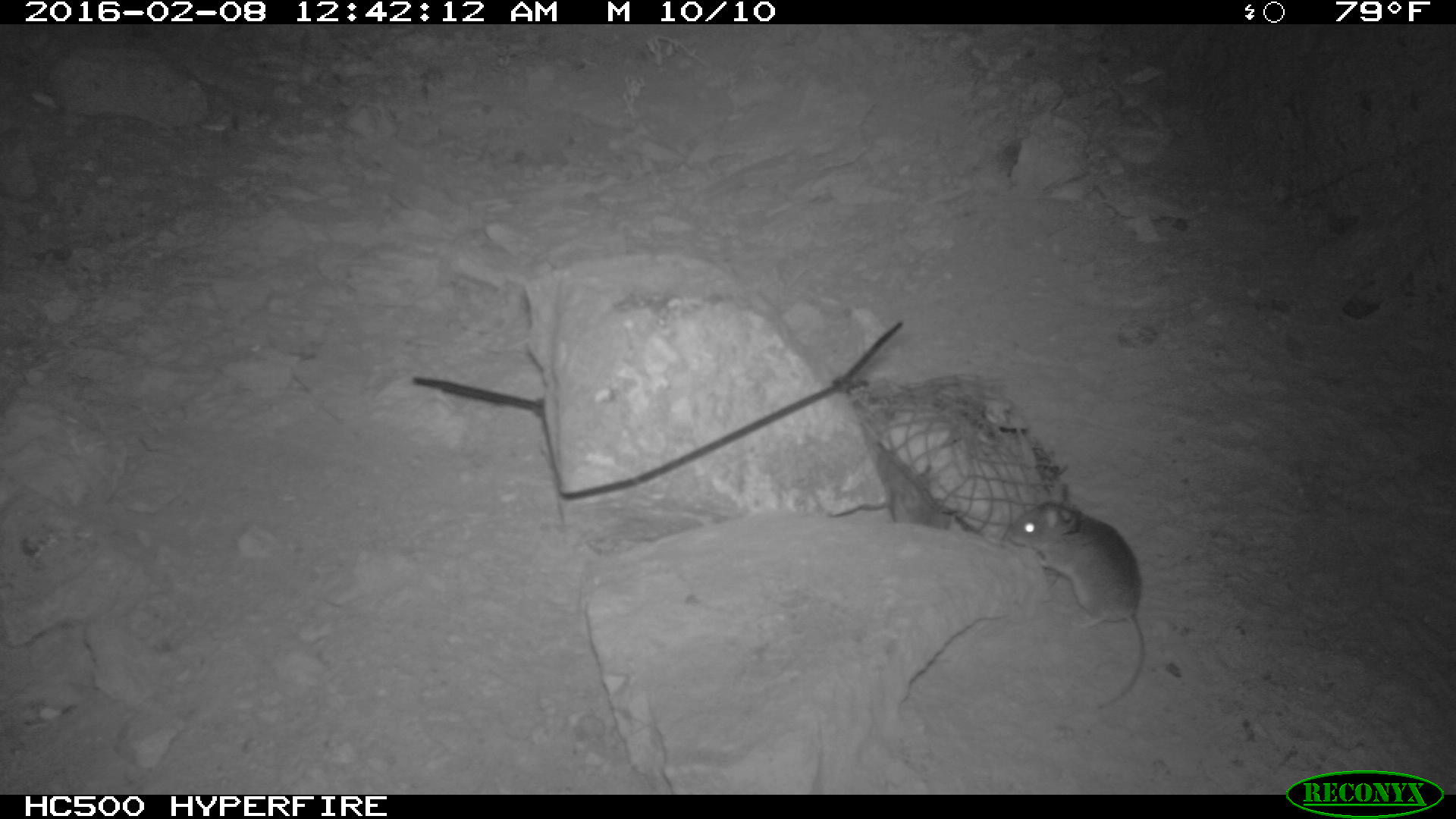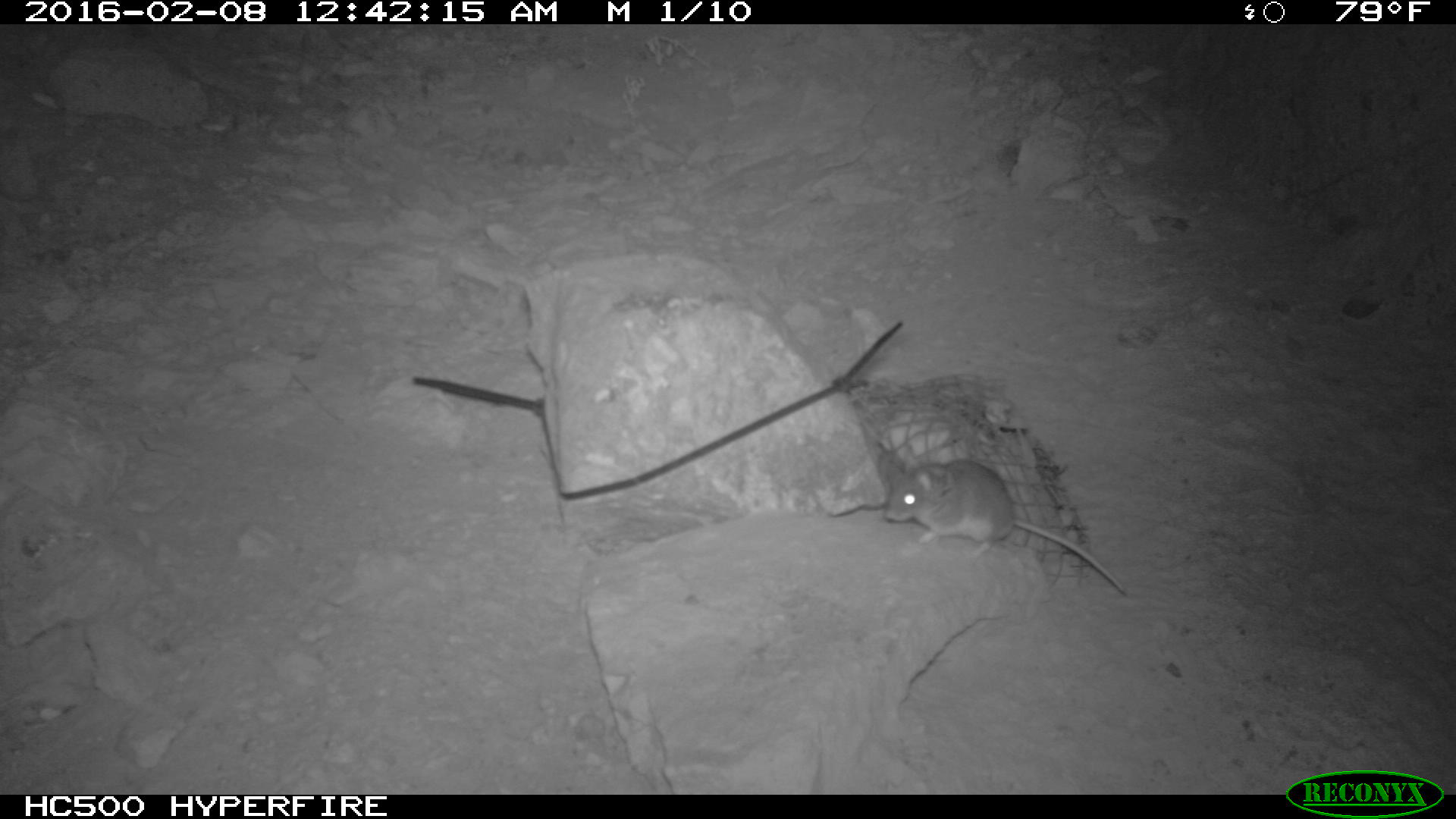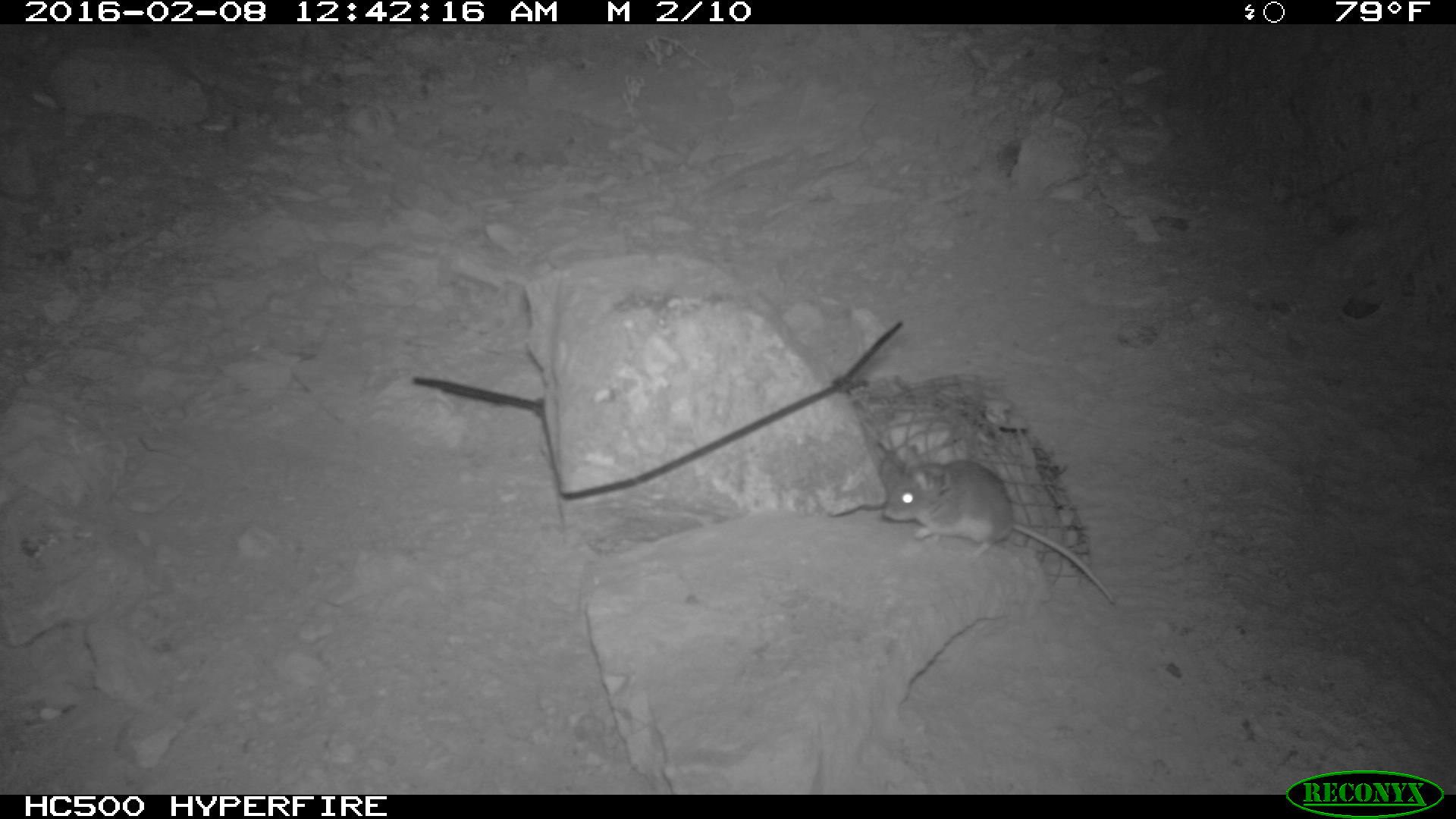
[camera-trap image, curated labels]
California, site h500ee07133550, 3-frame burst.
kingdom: Animalia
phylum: Chordata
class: Mammalia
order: Rodentia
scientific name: Rodentia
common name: rodent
Rodent (Rodentia).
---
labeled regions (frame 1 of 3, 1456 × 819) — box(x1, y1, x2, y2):
rodent: box(999, 484, 1145, 706); box(874, 446, 951, 528)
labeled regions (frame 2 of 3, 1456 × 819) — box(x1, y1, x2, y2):
rodent: box(874, 446, 1132, 601)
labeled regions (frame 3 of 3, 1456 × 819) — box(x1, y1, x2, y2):
rodent: box(878, 441, 1116, 604)